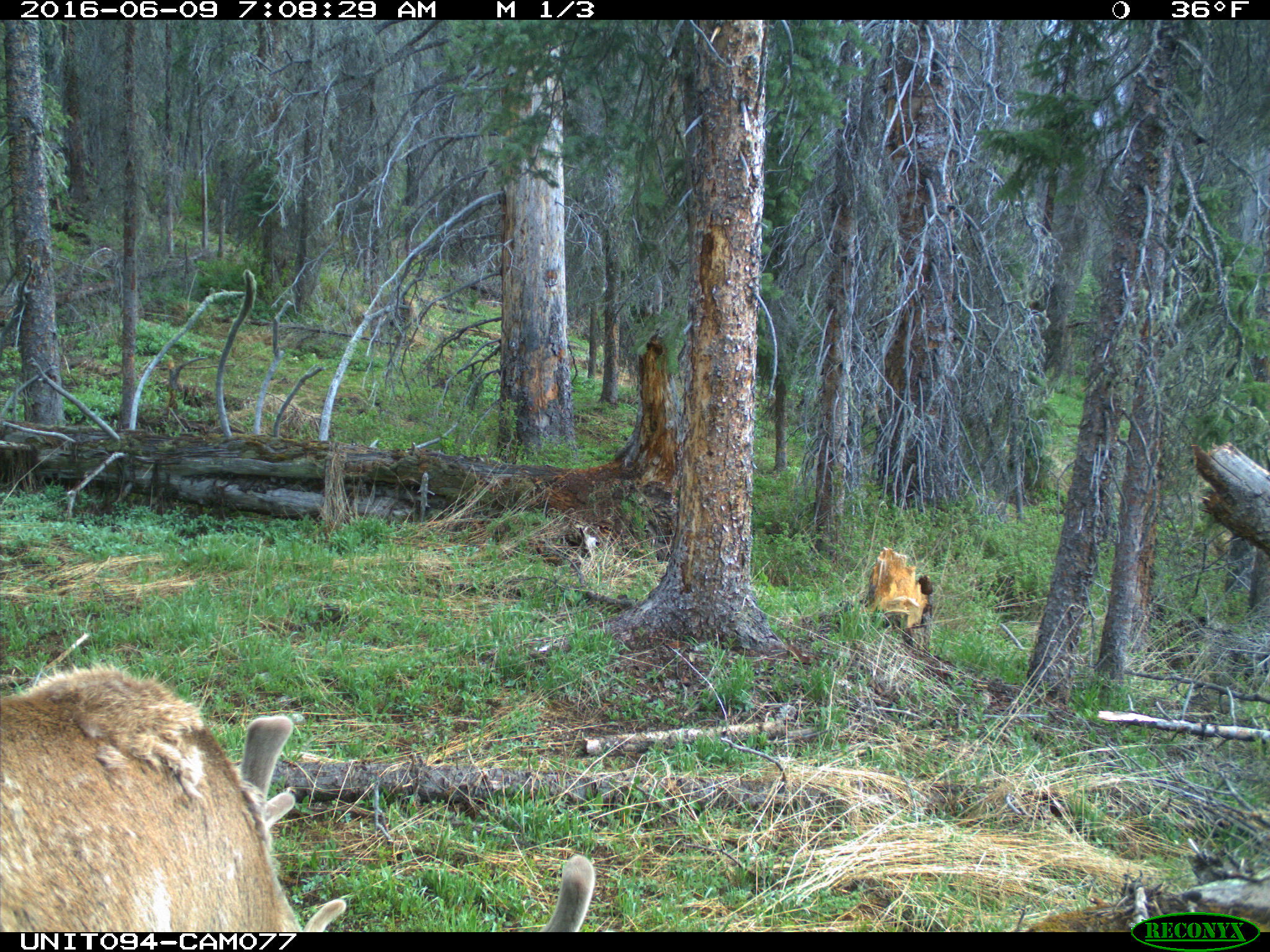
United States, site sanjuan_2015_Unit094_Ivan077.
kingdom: Animalia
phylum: Chordata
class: Mammalia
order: Artiodactyla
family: Cervidae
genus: Cervus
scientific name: Cervus elaphus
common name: red deer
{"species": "Cervus elaphus (red deer)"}